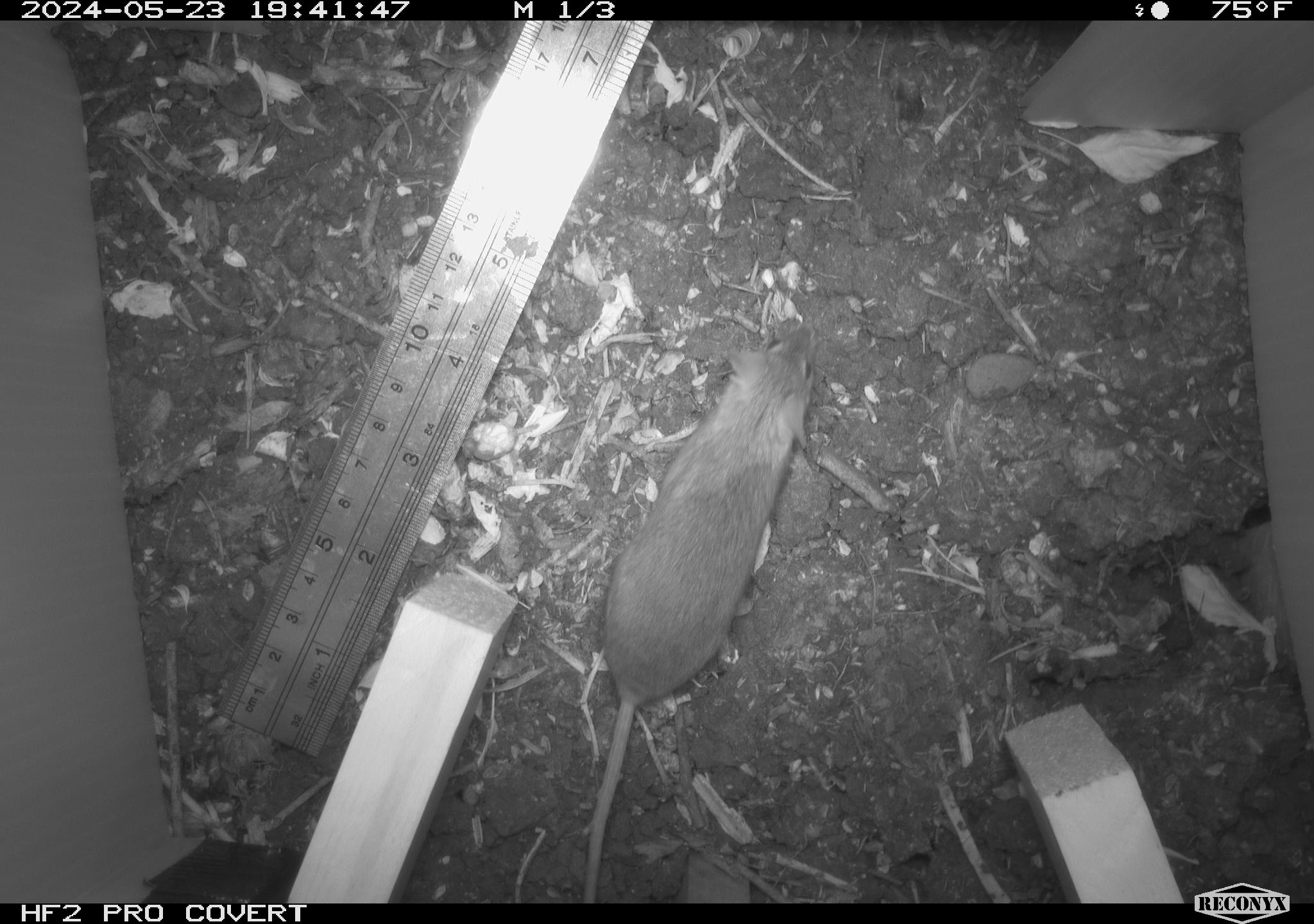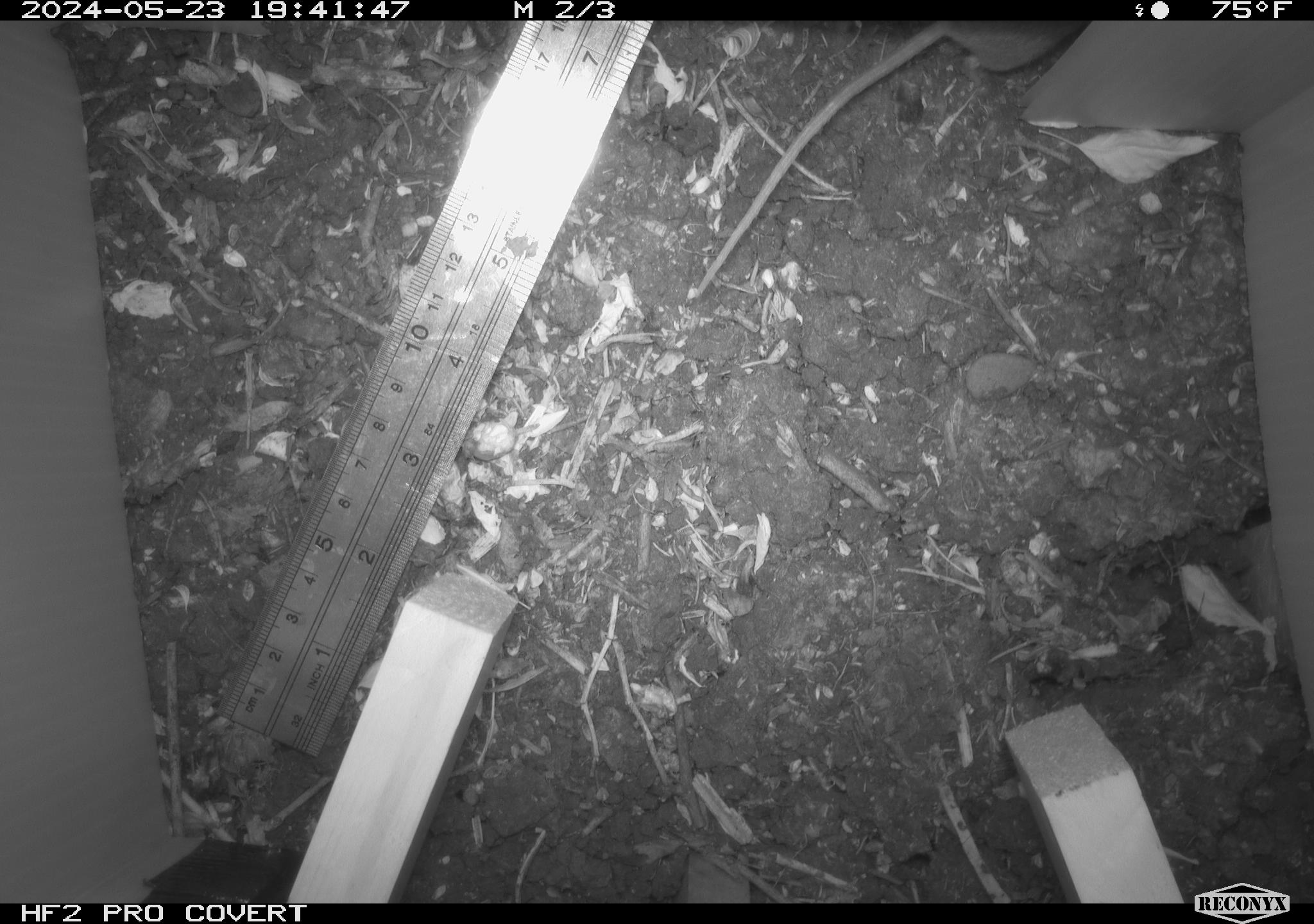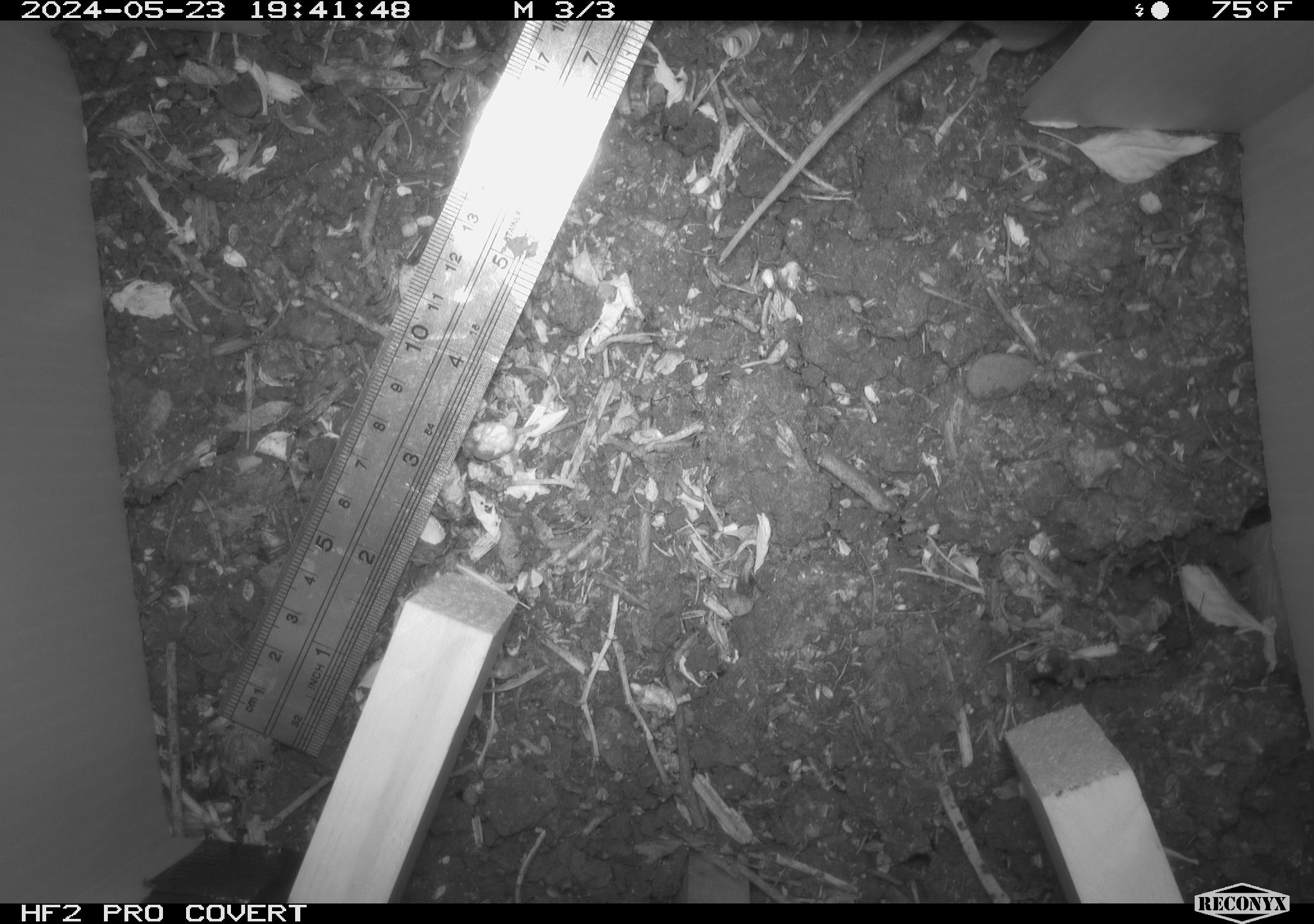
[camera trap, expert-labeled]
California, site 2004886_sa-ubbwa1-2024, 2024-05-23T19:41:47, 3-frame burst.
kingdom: Animalia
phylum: Chordata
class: Mammalia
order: Rodentia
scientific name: Rodentia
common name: mouse species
Mouse species (Rodentia).